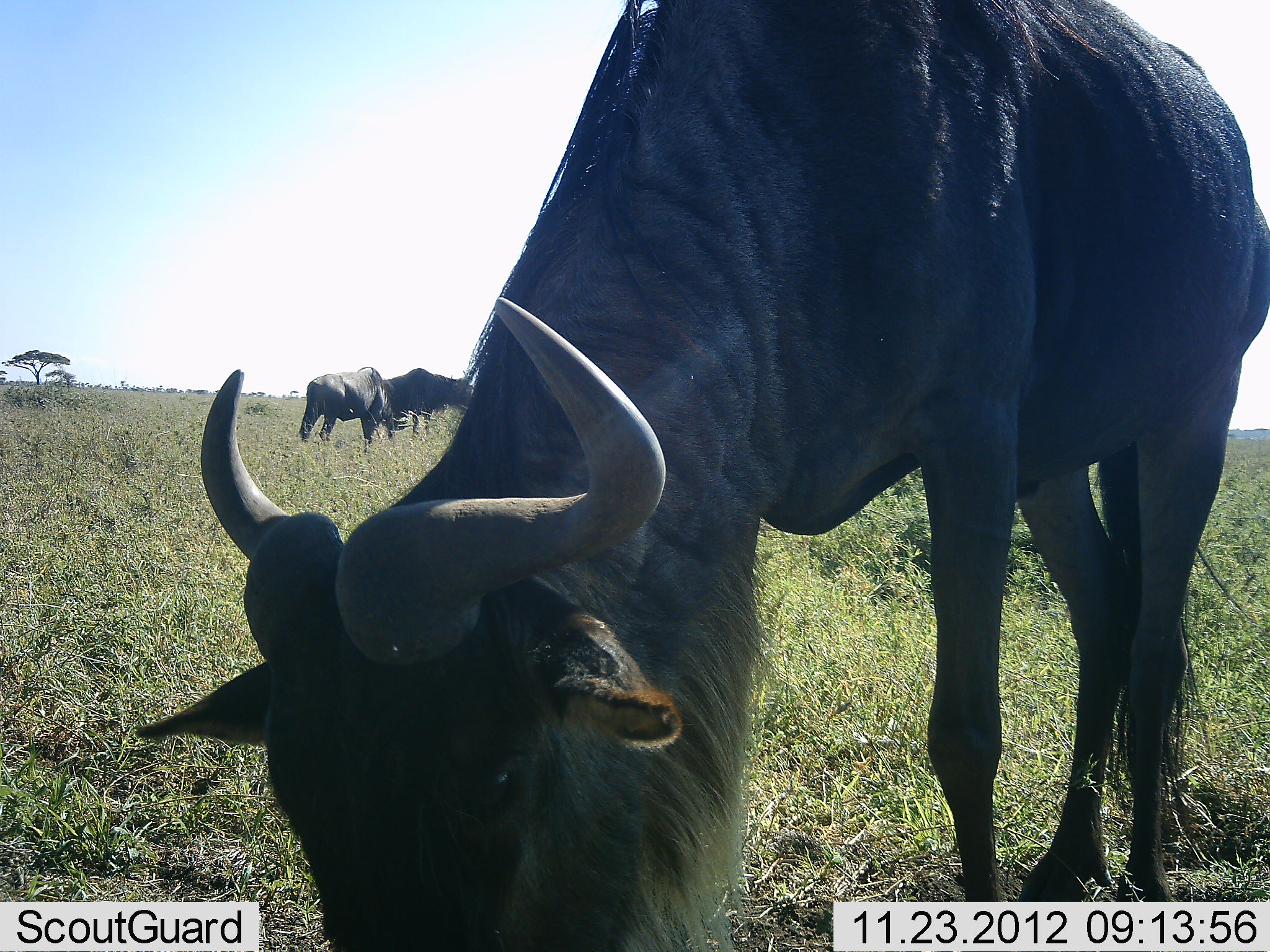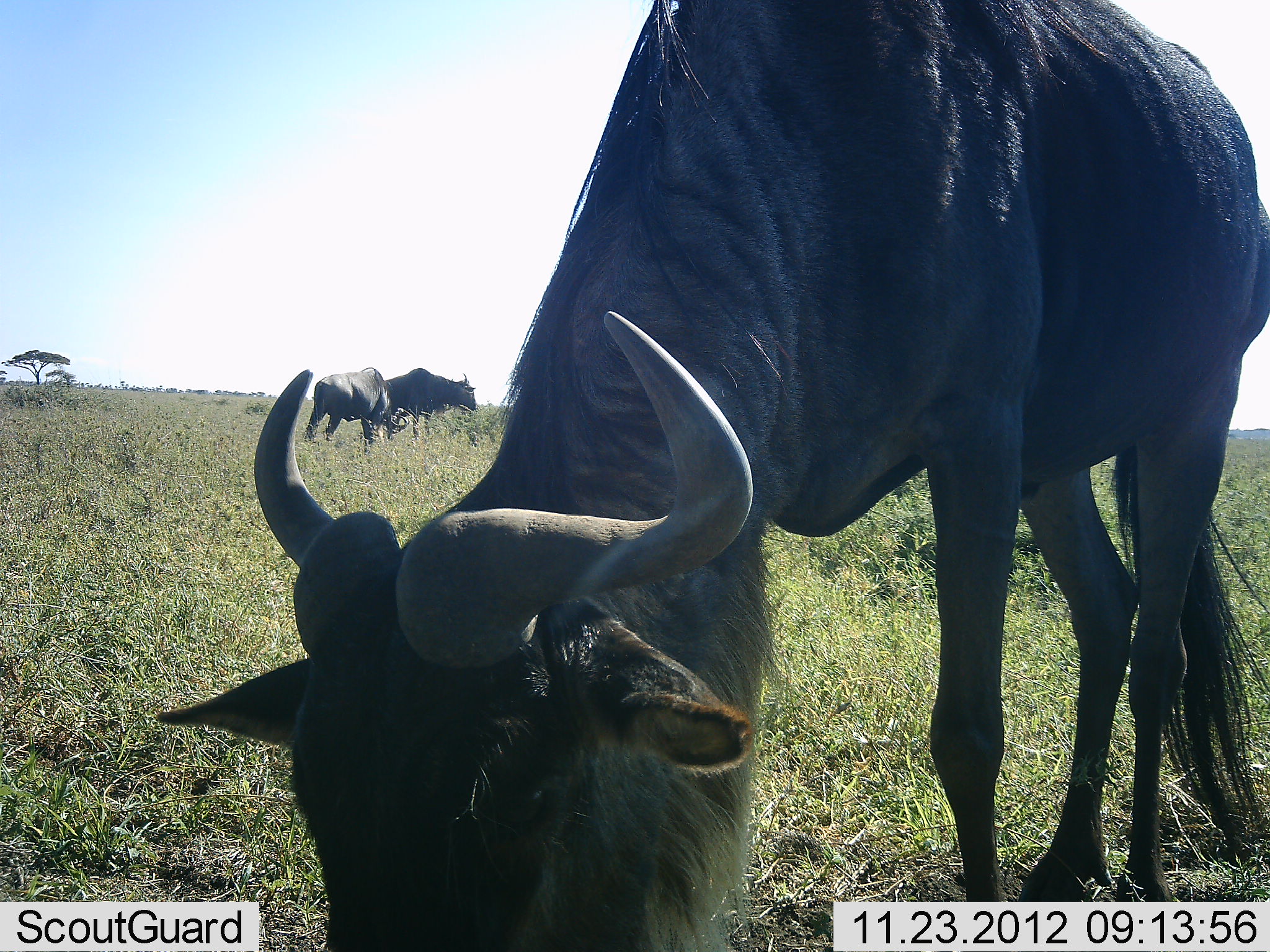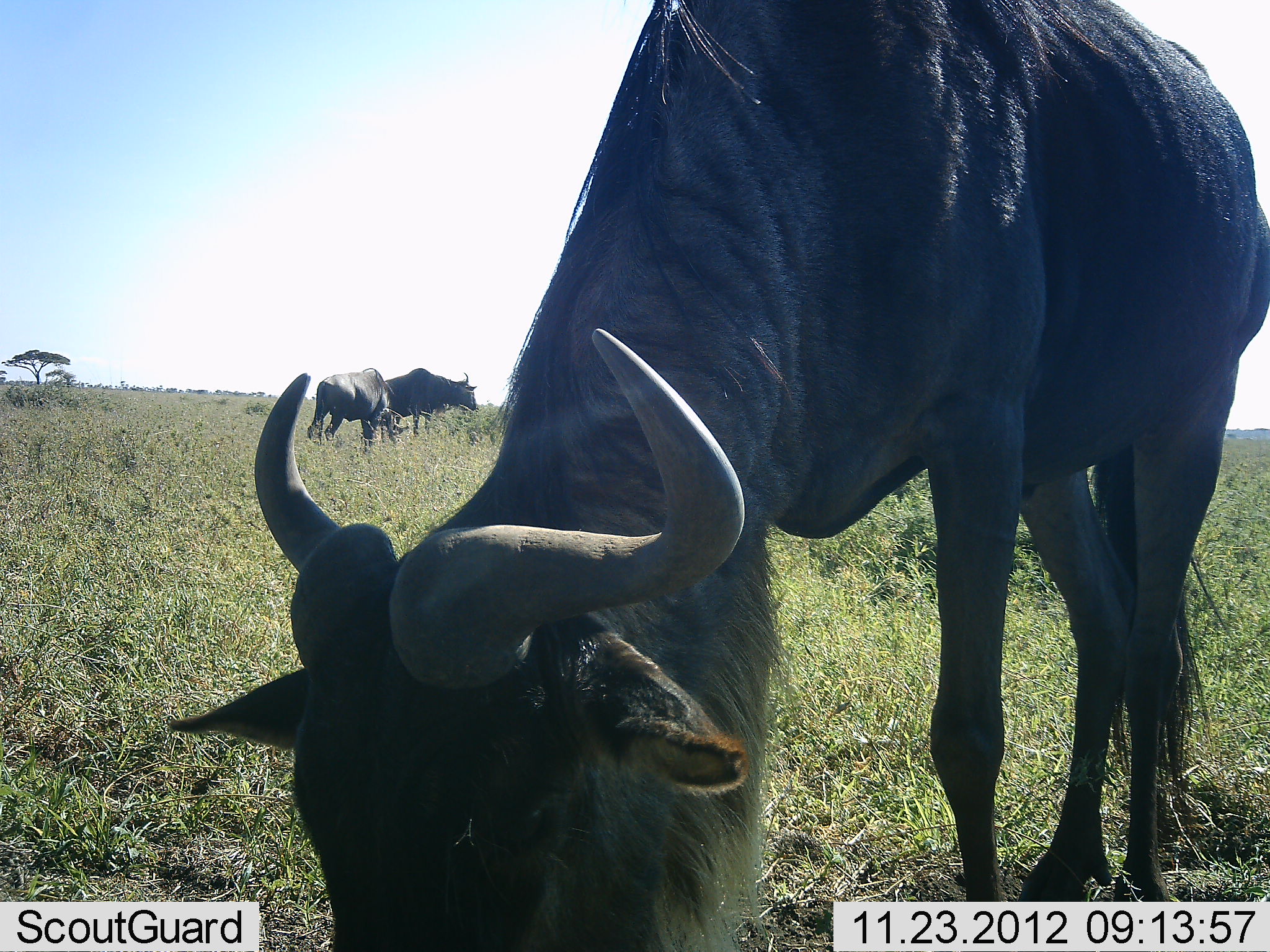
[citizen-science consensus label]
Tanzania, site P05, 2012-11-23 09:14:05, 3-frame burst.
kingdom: Animalia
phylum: Chordata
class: Mammalia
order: Artiodactyla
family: Bovidae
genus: Connochaetes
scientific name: Connochaetes taurinus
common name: blue wildebeest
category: wildebeest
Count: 3.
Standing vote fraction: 80%.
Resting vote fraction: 0%.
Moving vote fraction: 0%.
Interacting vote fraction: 0%.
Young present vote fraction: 0%.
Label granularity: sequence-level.